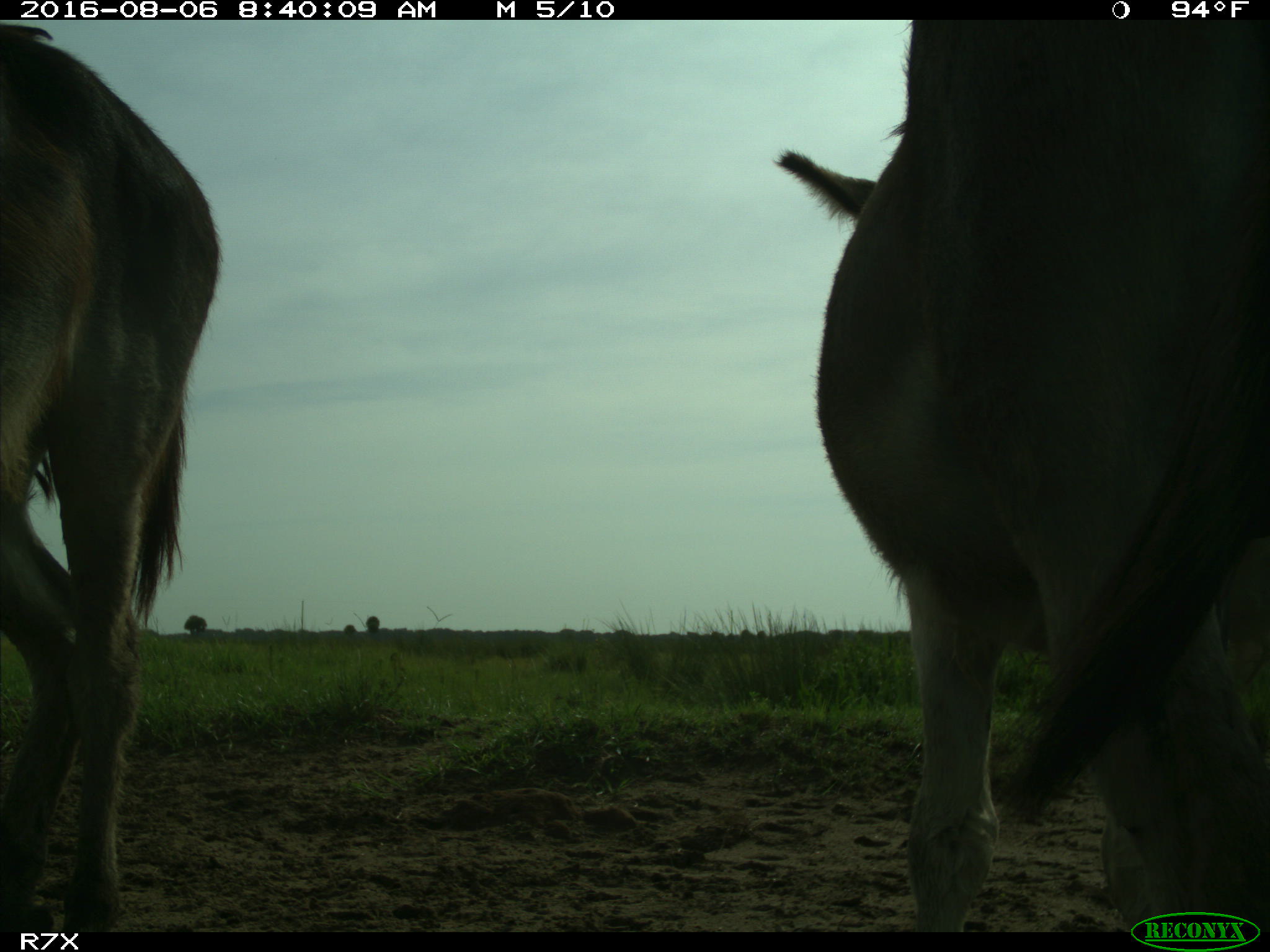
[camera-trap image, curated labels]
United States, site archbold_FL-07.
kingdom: Animalia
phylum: Chordata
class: Mammalia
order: Perissodactyla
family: Equidae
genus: Equus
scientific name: Equus africanus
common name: african wild ass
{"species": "Equus africanus (african wild ass)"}